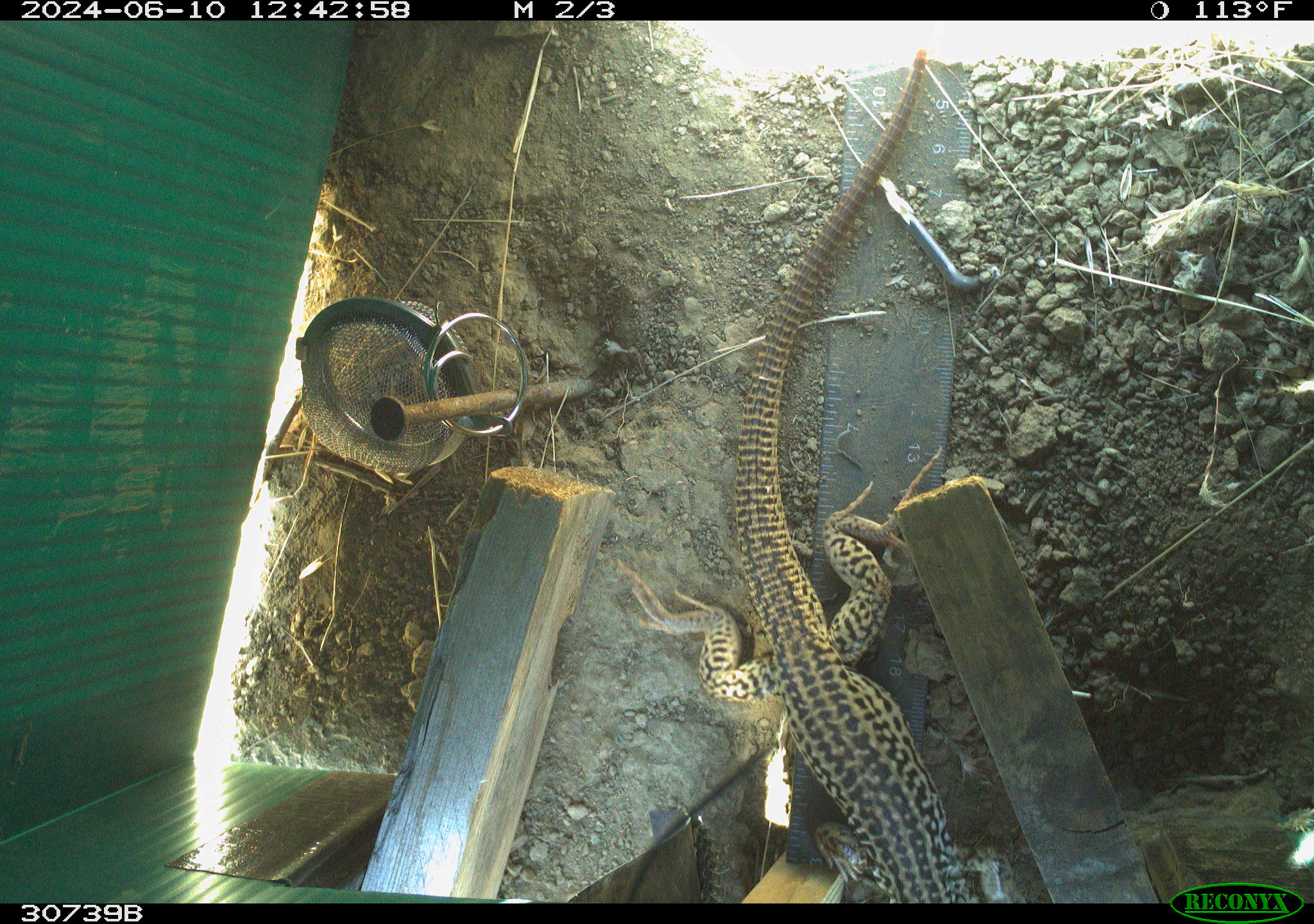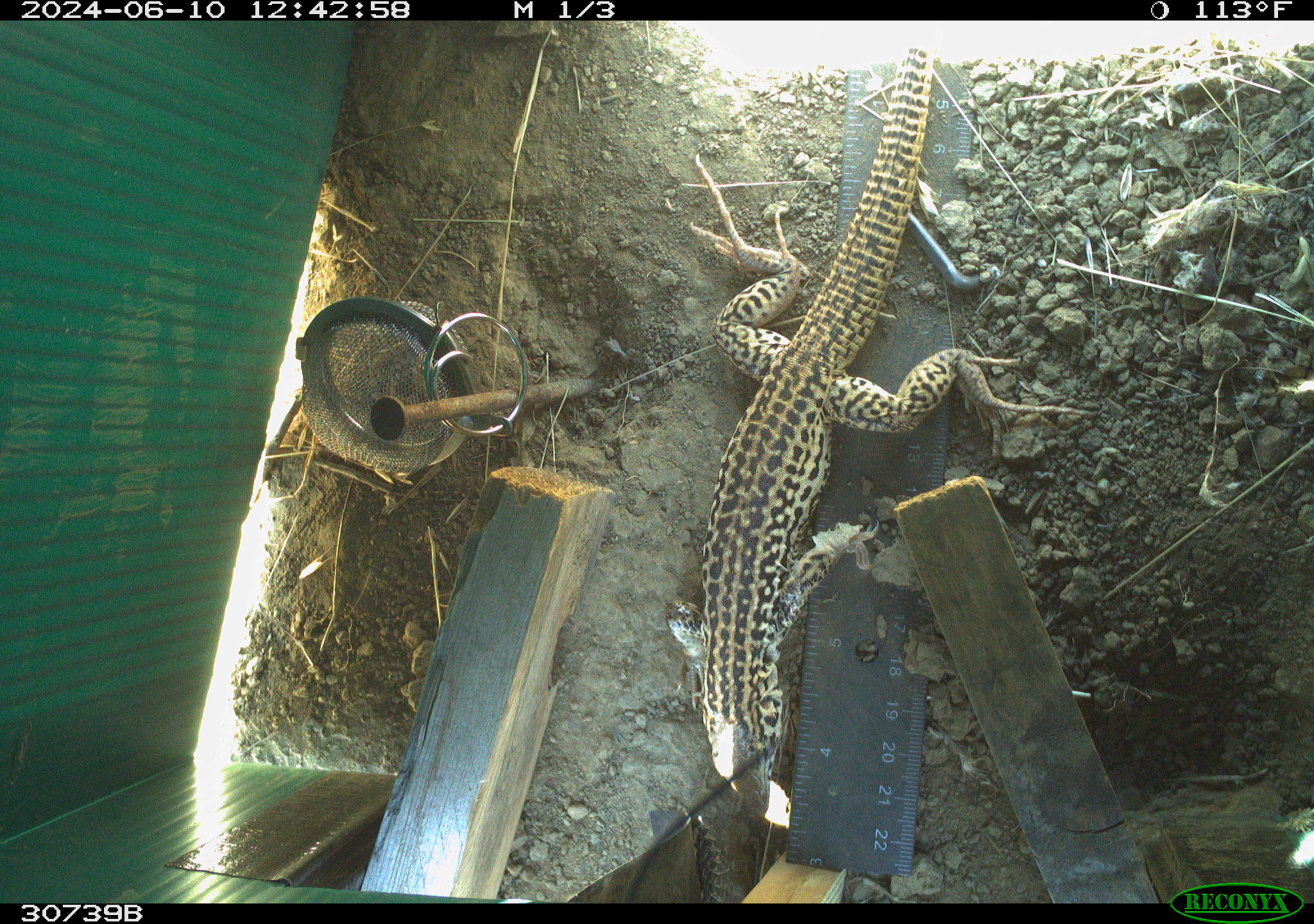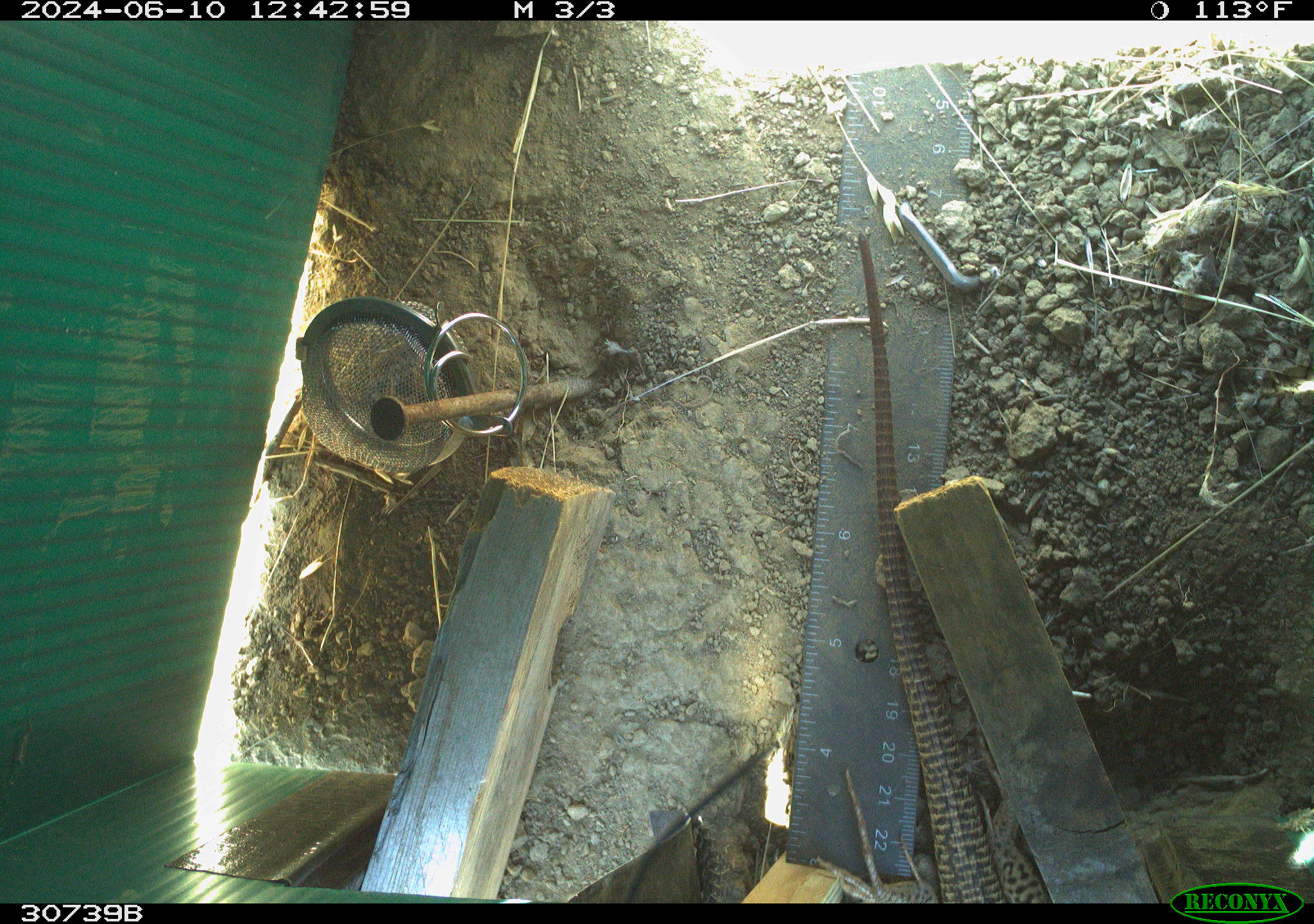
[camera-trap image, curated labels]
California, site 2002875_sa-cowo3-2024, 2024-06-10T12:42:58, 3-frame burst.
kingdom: Animalia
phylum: Chordata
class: Reptilia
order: Squamata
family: Phrynosomatidae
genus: Sceloporus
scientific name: Sceloporus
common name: spiny lizards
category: sceloporus species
Sceloporus species (spiny lizards) (Sceloporus).